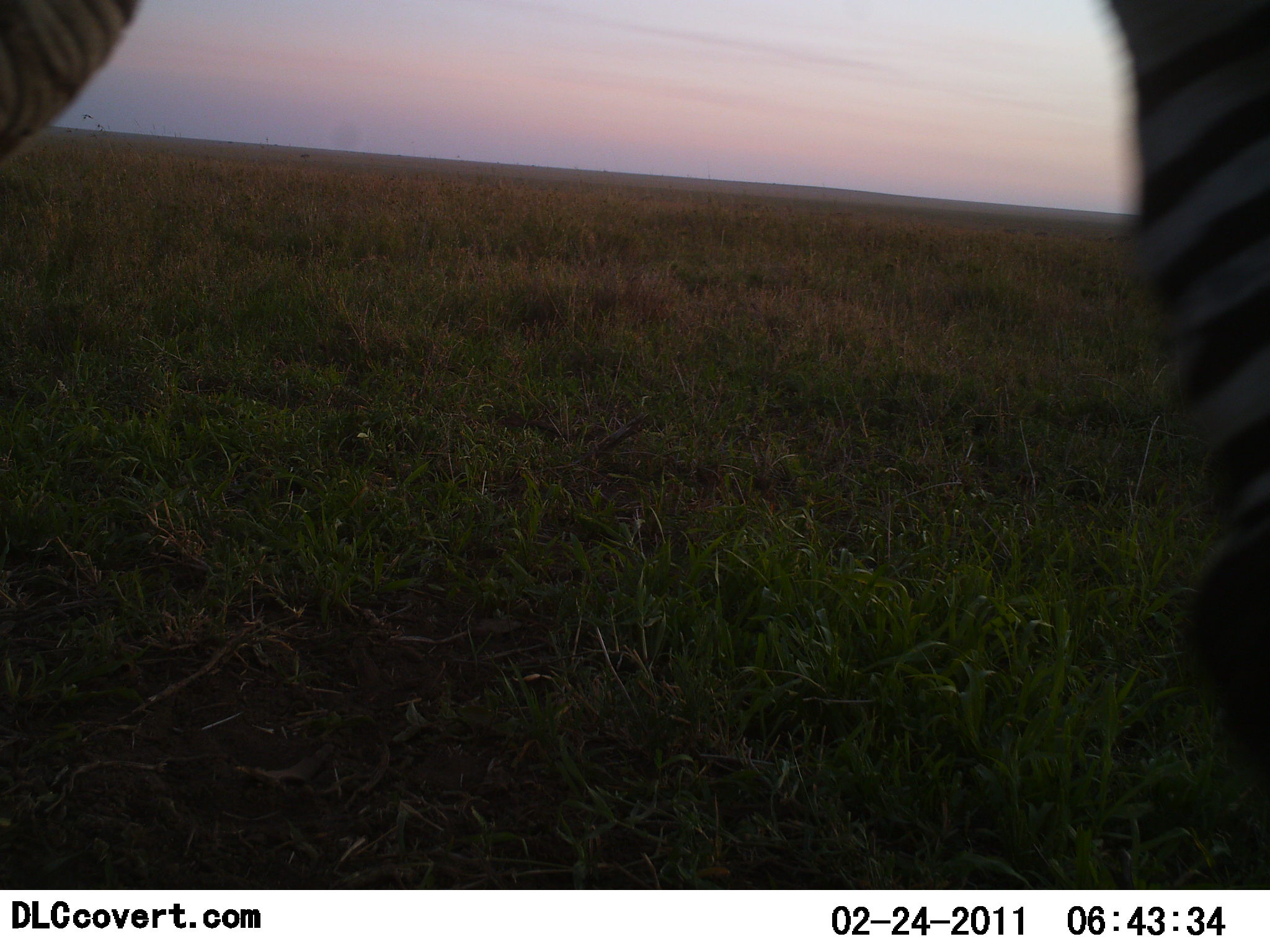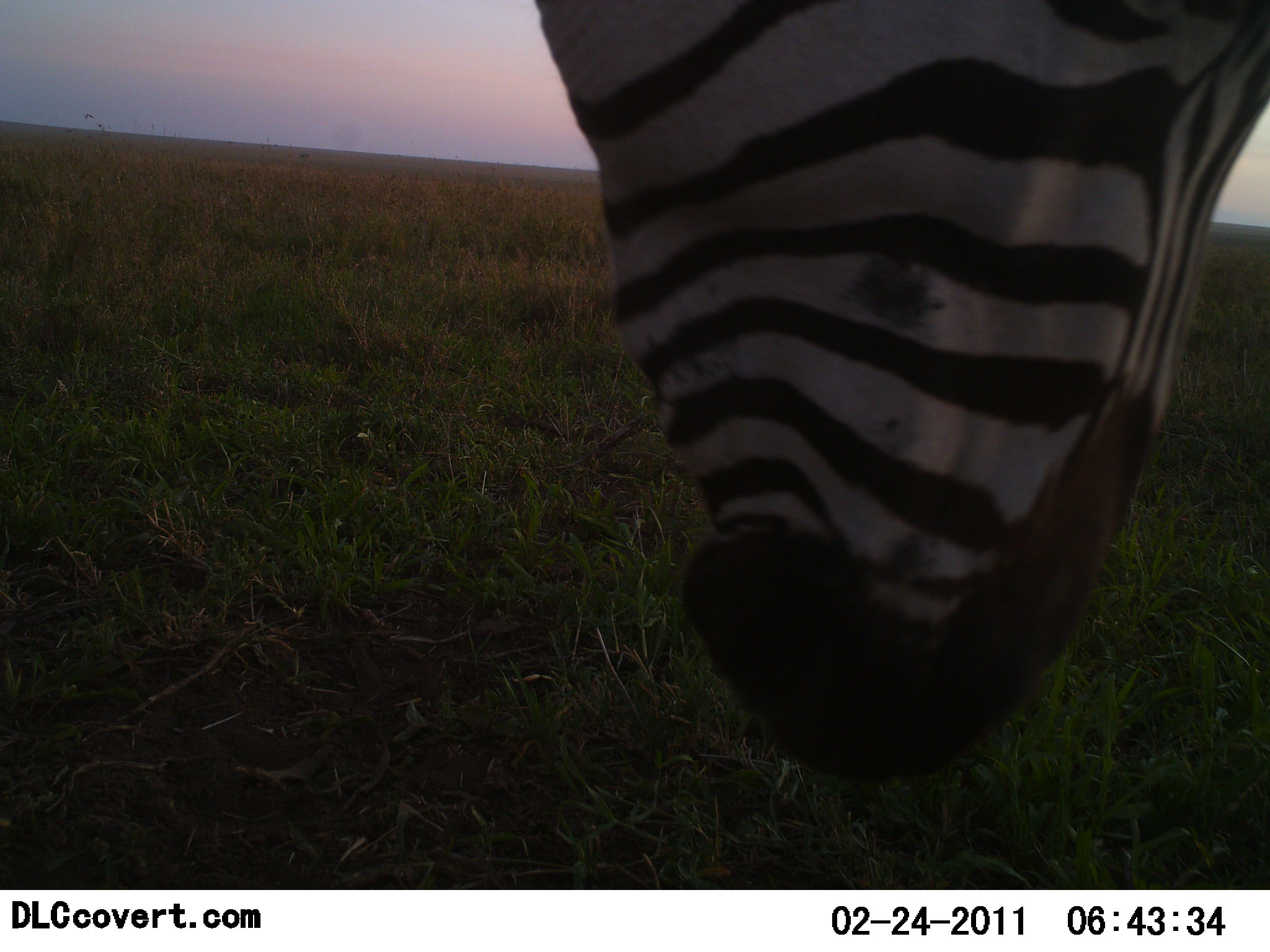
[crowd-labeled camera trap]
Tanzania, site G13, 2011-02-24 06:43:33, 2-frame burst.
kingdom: Animalia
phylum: Chordata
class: Mammalia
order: Perissodactyla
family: Equidae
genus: Equus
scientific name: Equus quagga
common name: plains zebra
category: zebra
Zebra (plains zebra) (Equus quagga), count 1. Behavior (volunteer vote fractions): standing 50%, resting 0%, moving 67%, interacting 0%. Young present (vote fraction): 0%. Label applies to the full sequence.